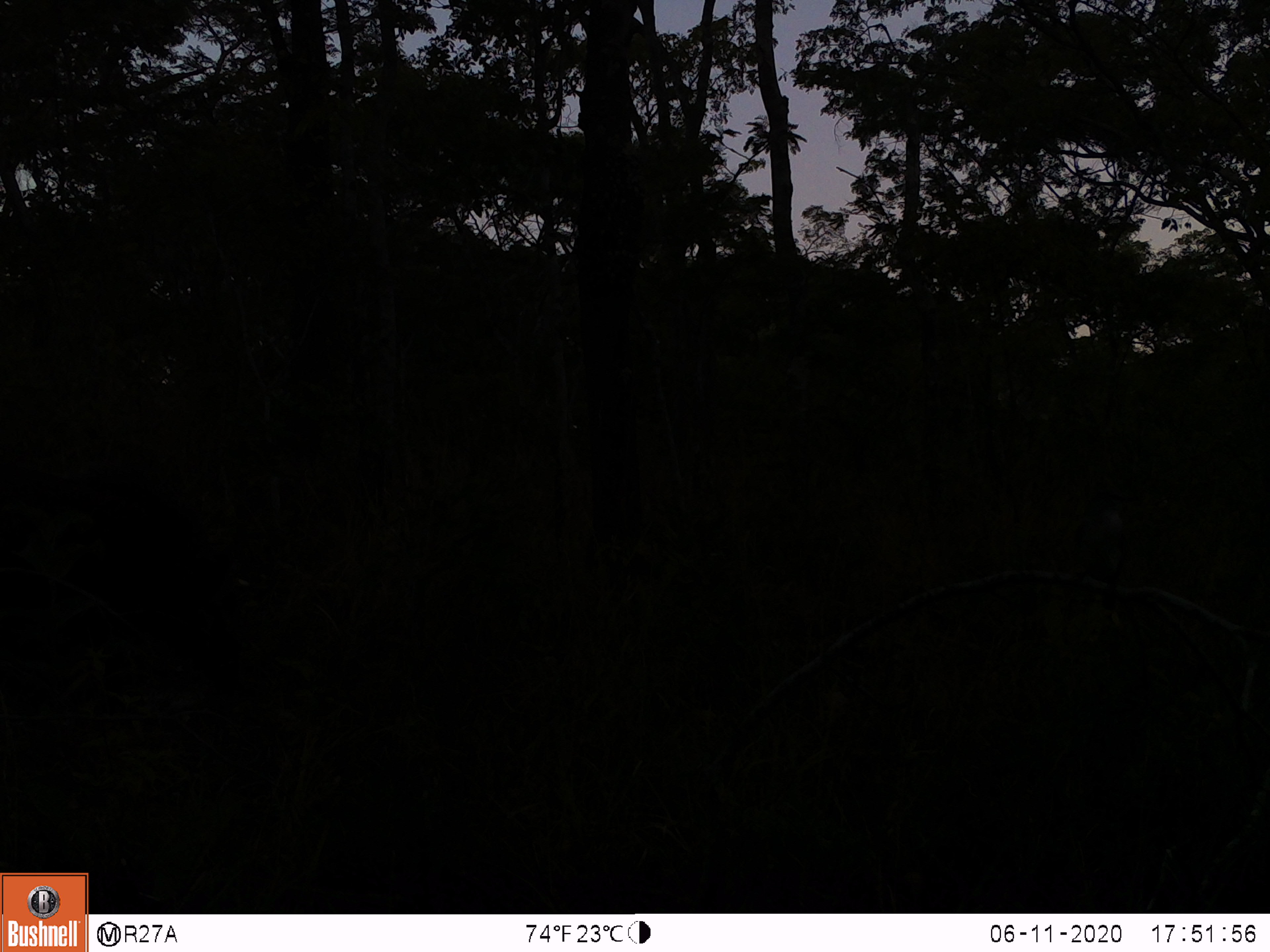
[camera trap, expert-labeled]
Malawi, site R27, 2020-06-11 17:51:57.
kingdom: Animalia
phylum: Chordata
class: Mammalia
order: Artiodactyla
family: Suidae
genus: Potamochoerus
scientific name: Potamochoerus larvatus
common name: bushpig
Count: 1.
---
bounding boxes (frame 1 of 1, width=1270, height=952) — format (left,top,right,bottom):
bushpig: (2,467,269,718)